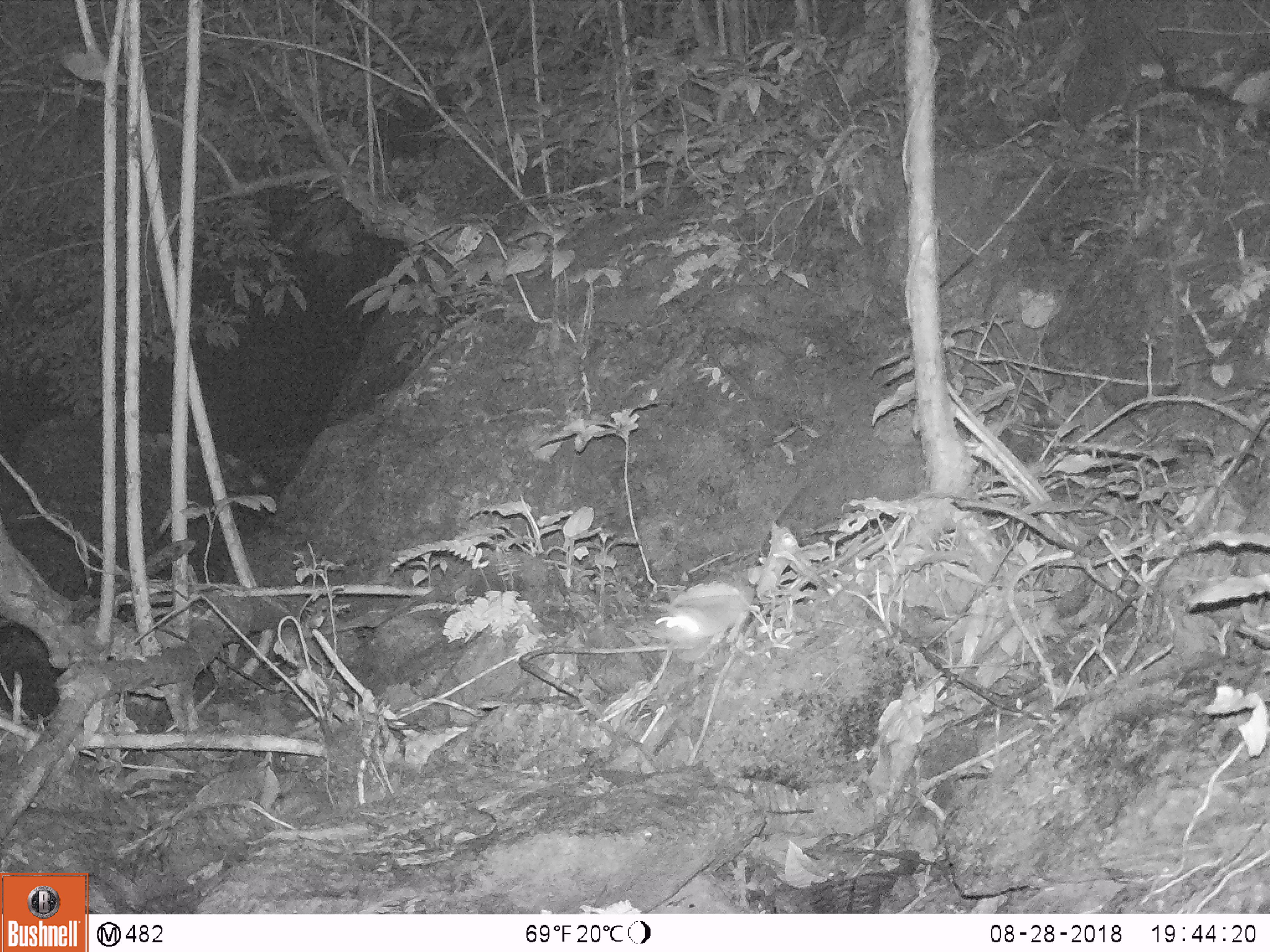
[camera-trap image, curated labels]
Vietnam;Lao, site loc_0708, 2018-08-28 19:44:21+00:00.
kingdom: Animalia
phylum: Chordata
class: Mammalia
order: Rodentia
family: Muridae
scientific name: Muridae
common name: old-world mice and rats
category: unidentified murid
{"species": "unidentified murid (old-world mice and rats) (Muridae)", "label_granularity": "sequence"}